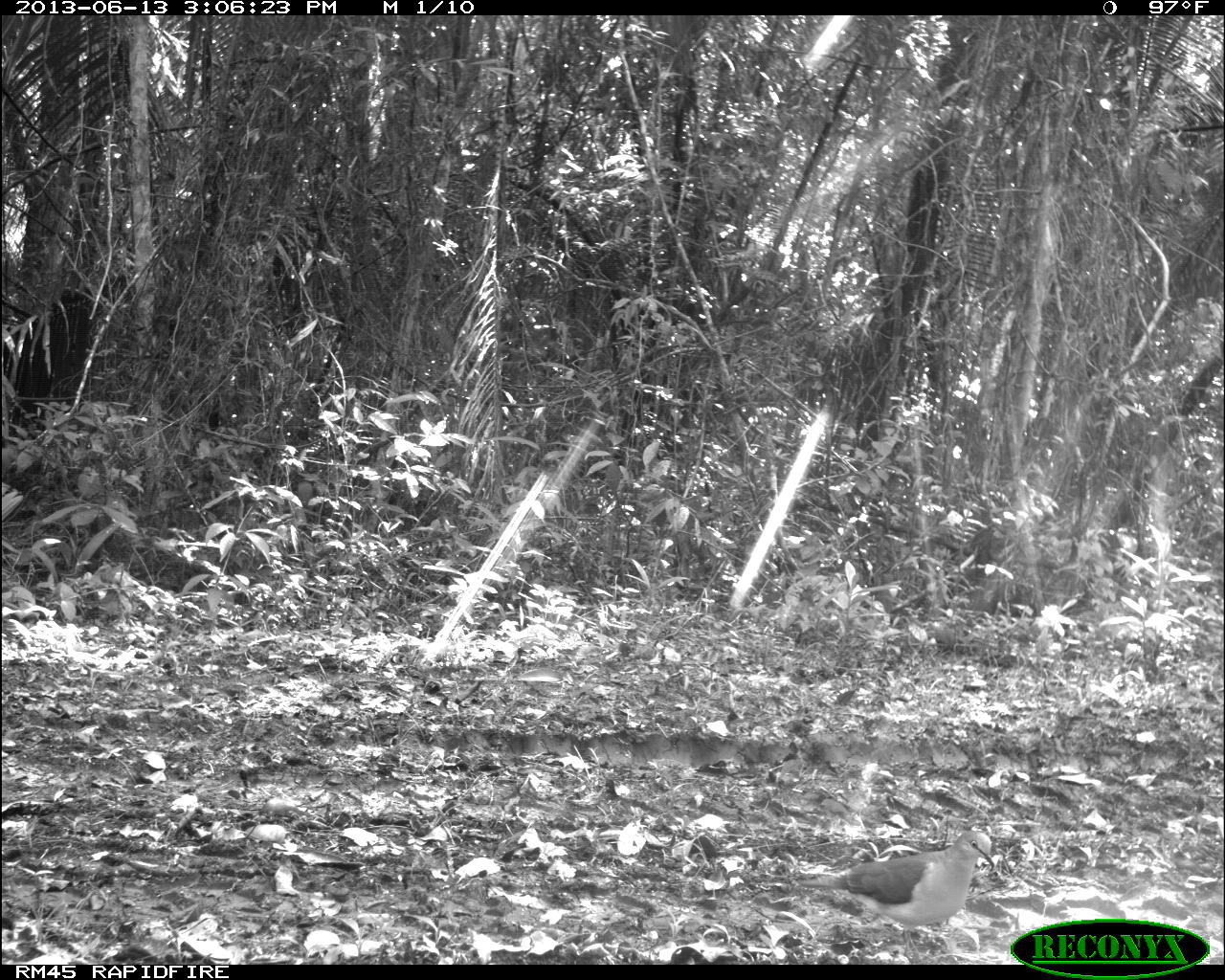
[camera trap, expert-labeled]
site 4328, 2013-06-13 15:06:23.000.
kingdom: Animalia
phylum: Chordata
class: Aves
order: Columbiformes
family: Columbidae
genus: Leptotila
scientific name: Leptotila plumbeiceps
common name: gray-headed dove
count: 1